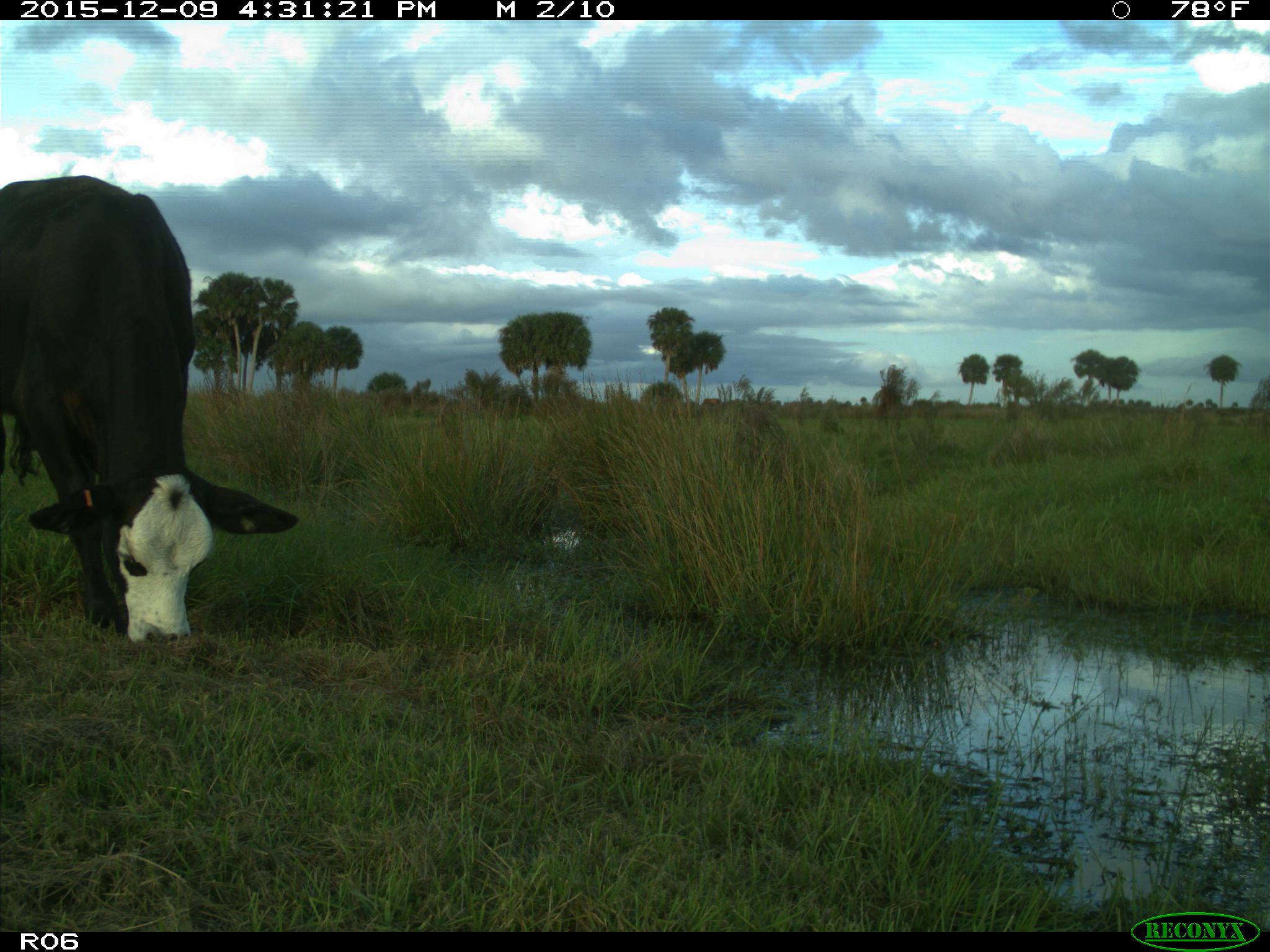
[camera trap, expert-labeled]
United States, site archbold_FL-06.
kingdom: Animalia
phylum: Chordata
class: Mammalia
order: Artiodactyla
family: Bovidae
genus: Bos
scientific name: Bos taurus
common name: domestic cow